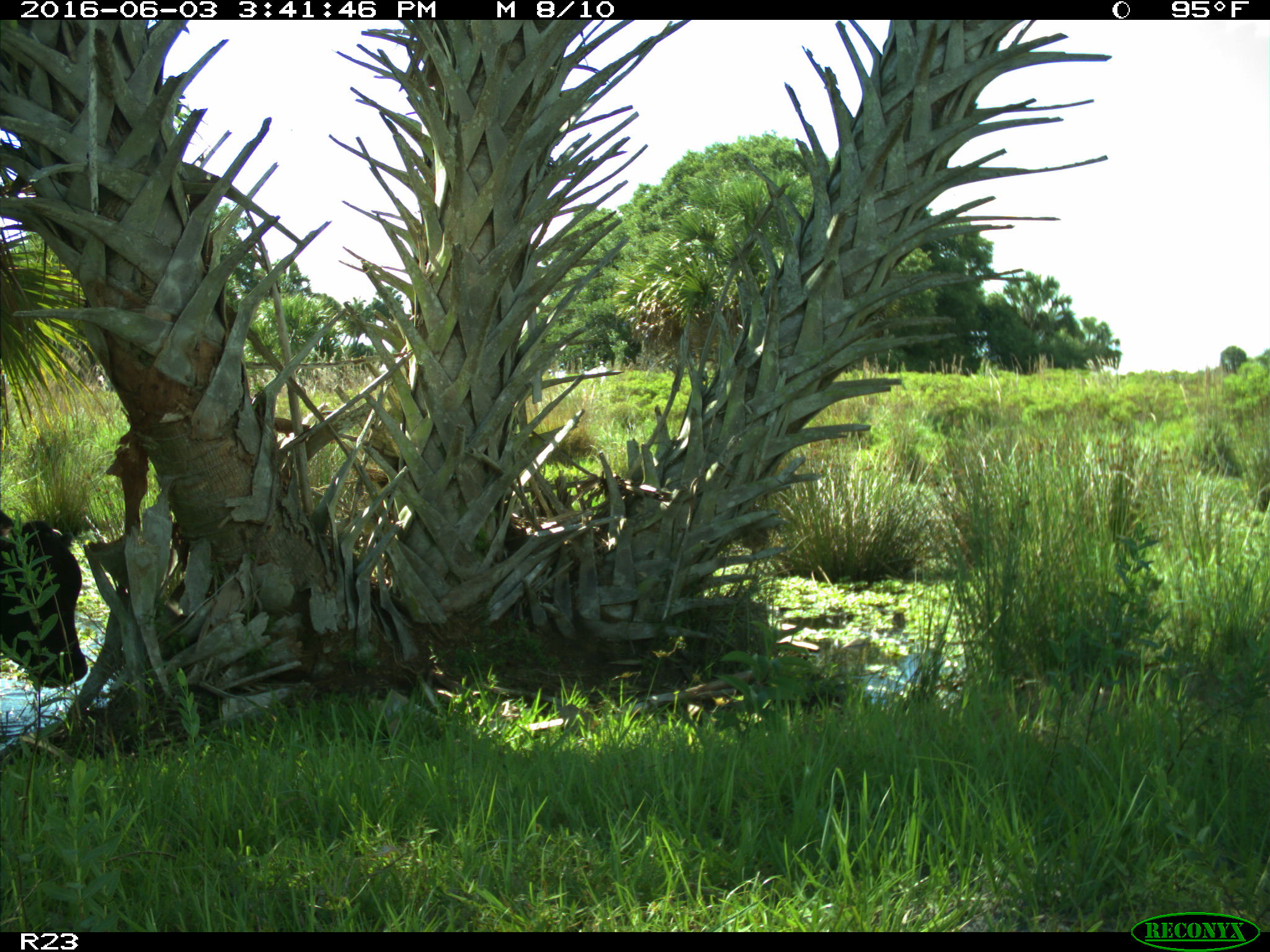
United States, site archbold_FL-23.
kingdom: Animalia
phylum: Chordata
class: Mammalia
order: Artiodactyla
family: Bovidae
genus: Bos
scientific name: Bos taurus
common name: domestic cow